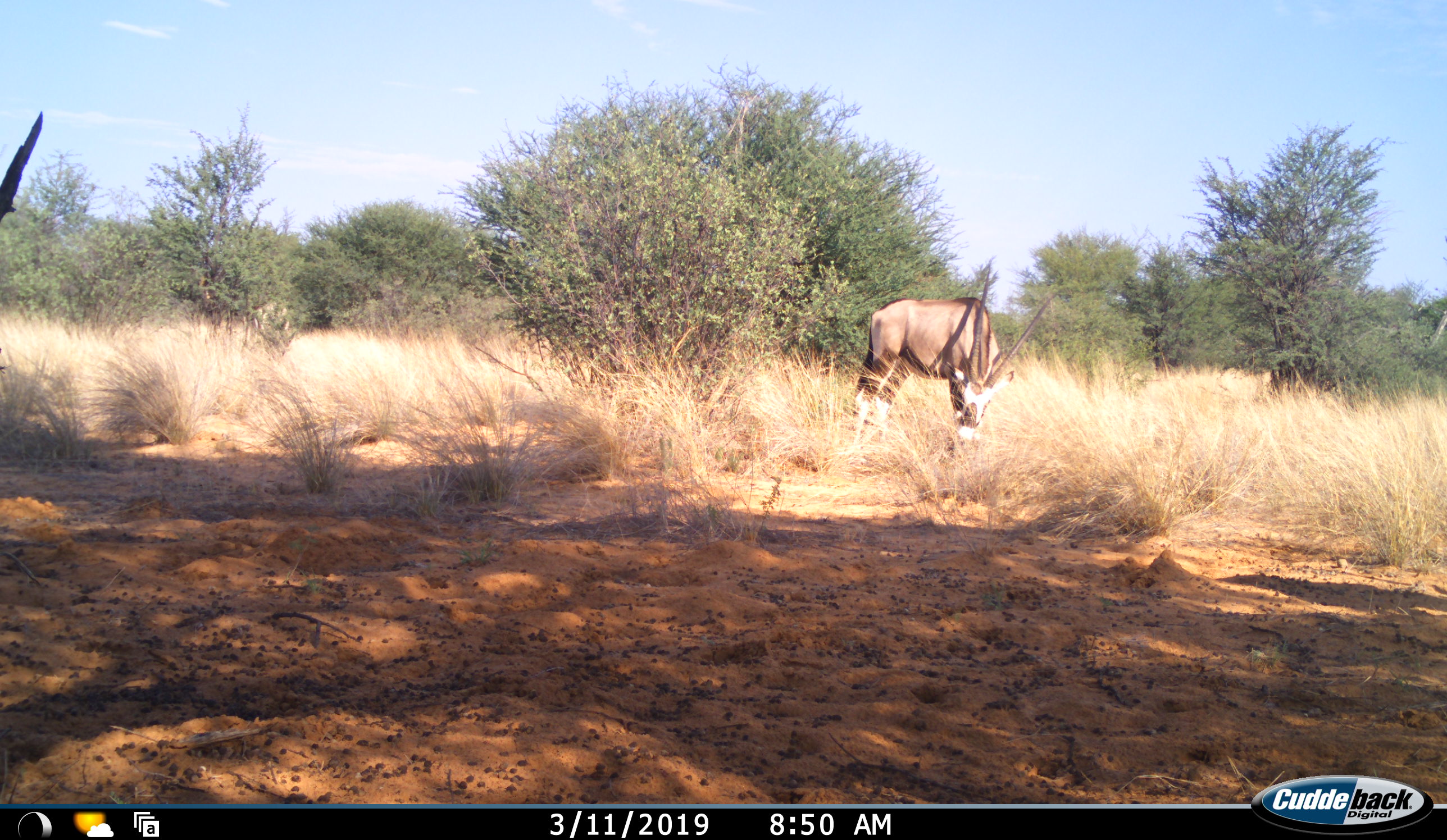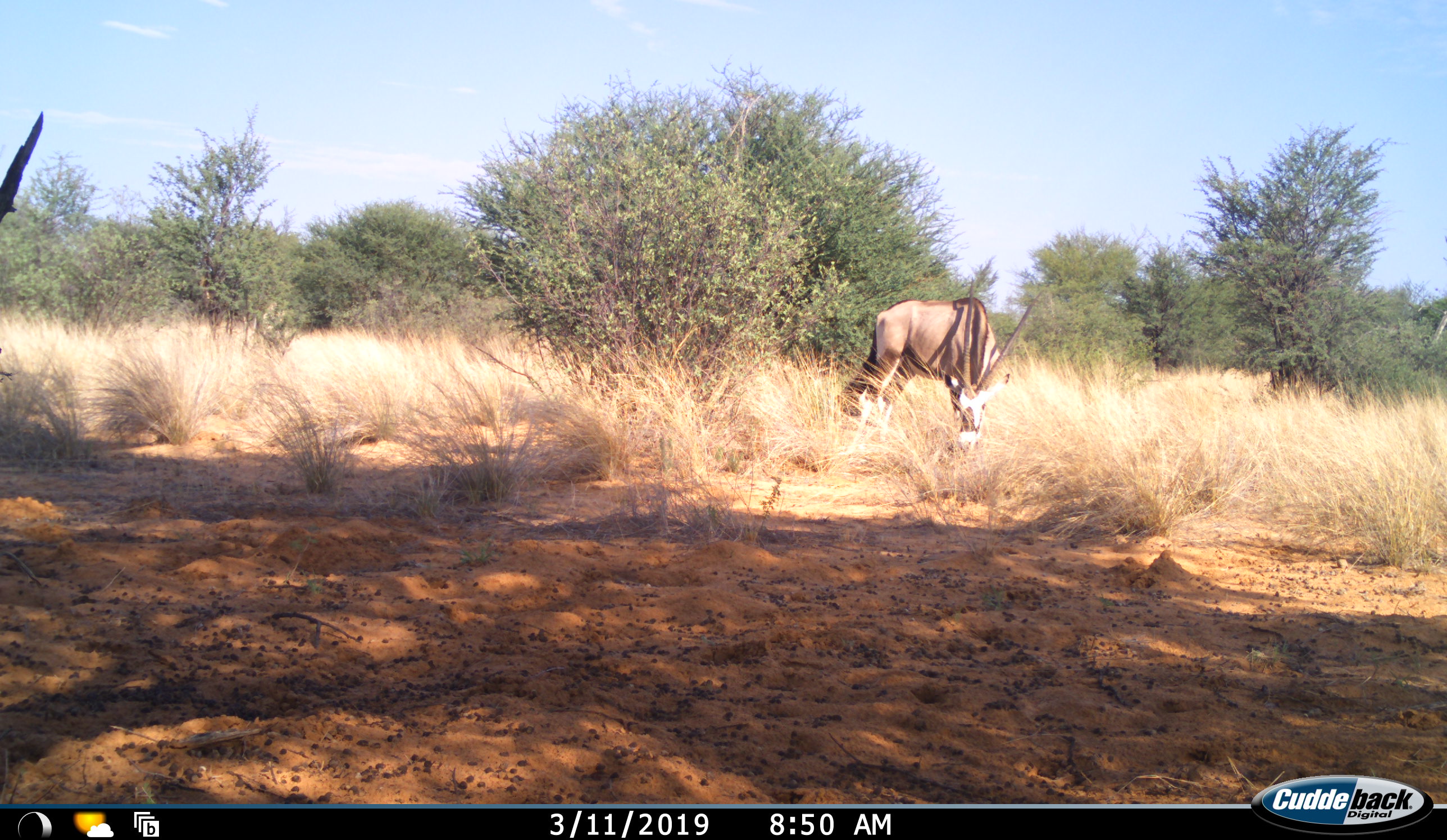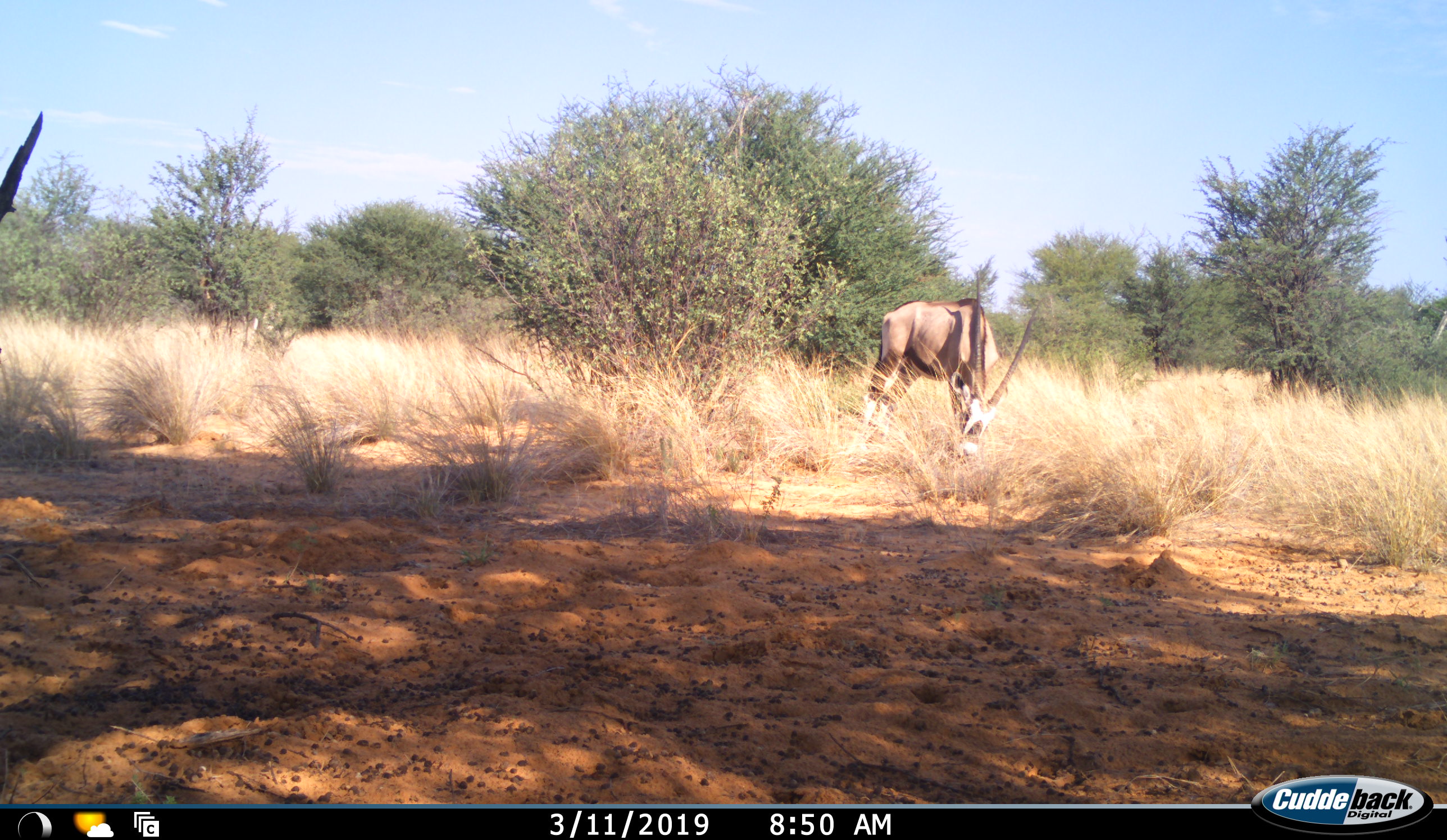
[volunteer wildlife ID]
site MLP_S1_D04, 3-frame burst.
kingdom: Animalia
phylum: Chordata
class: Mammalia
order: Artiodactyla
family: Bovidae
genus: Oryx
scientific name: Oryx gazella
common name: gemsbok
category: oryx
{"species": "oryx (gemsbok) (Oryx gazella)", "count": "1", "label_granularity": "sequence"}